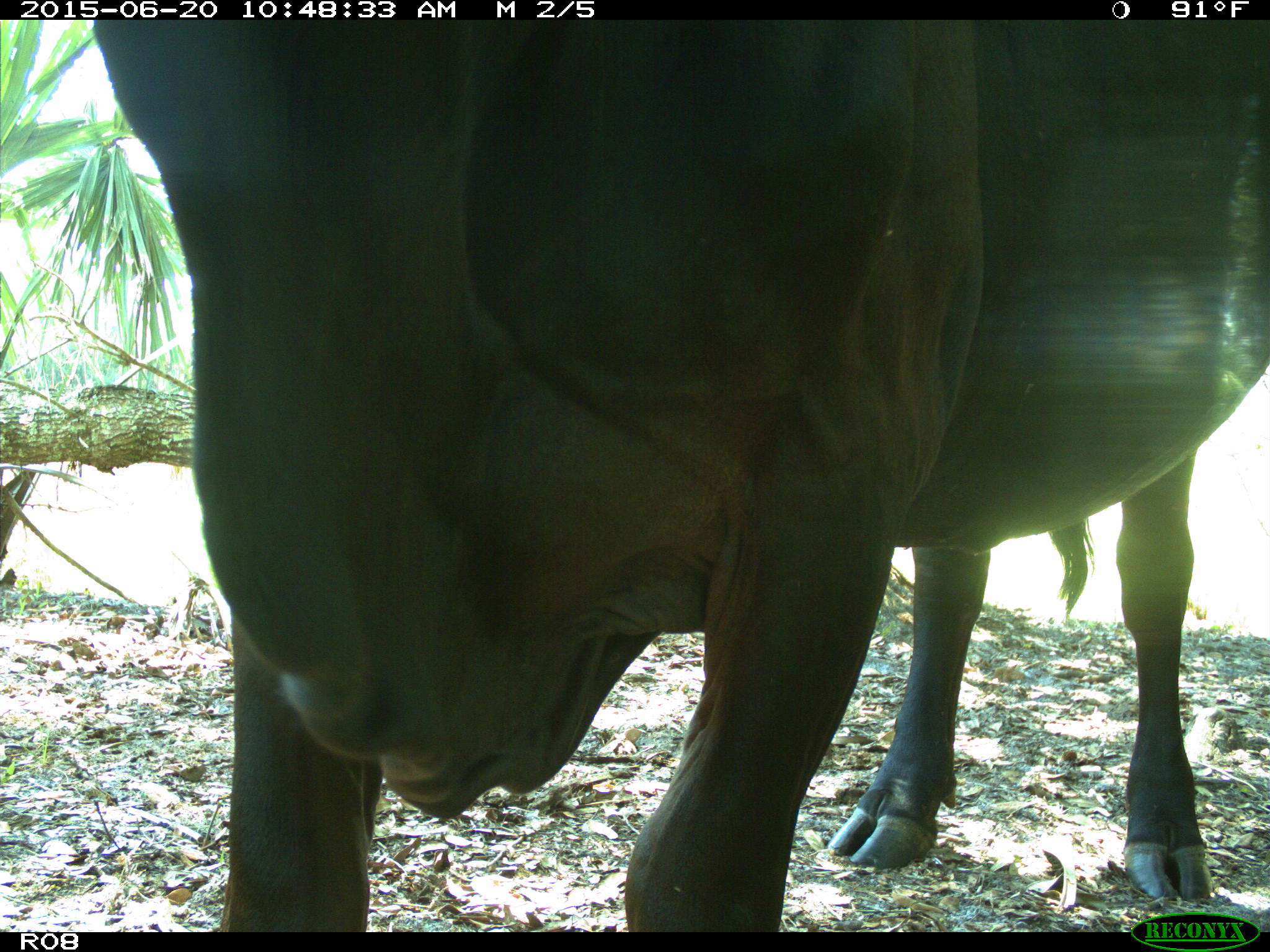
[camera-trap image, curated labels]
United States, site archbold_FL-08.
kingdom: Animalia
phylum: Chordata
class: Mammalia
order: Artiodactyla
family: Bovidae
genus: Bos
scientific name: Bos taurus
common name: domestic cow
Bos taurus (domestic cow).